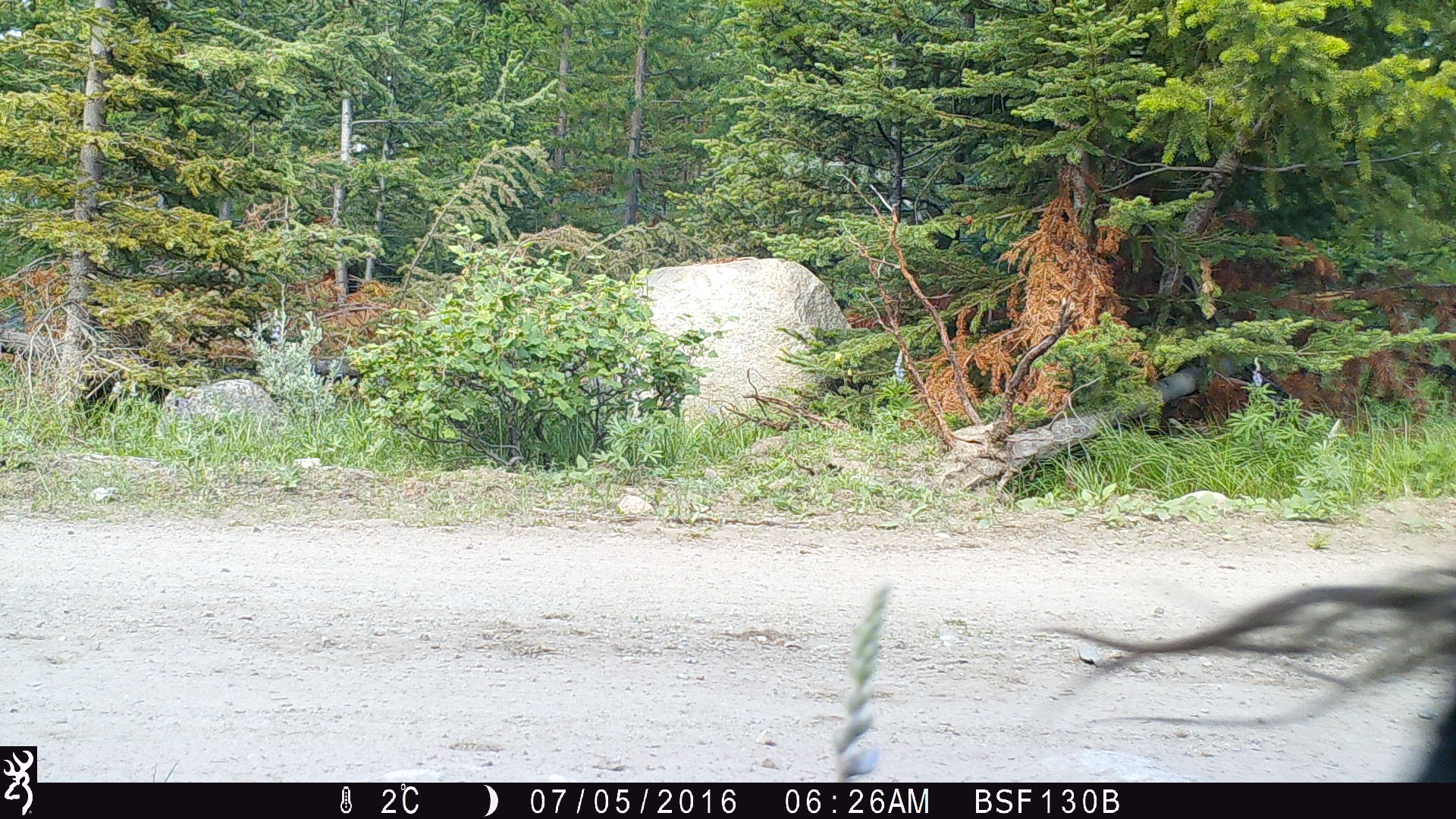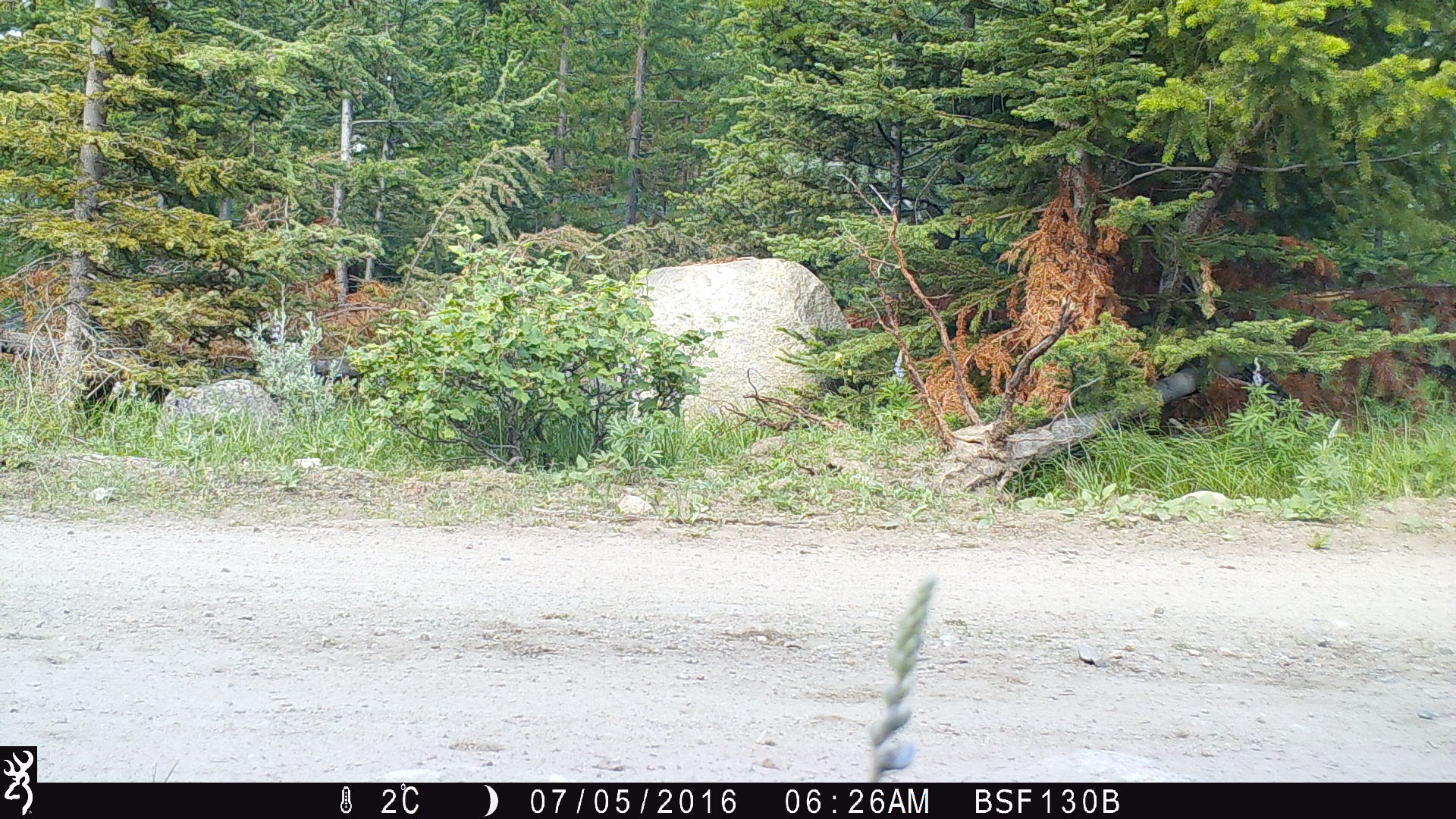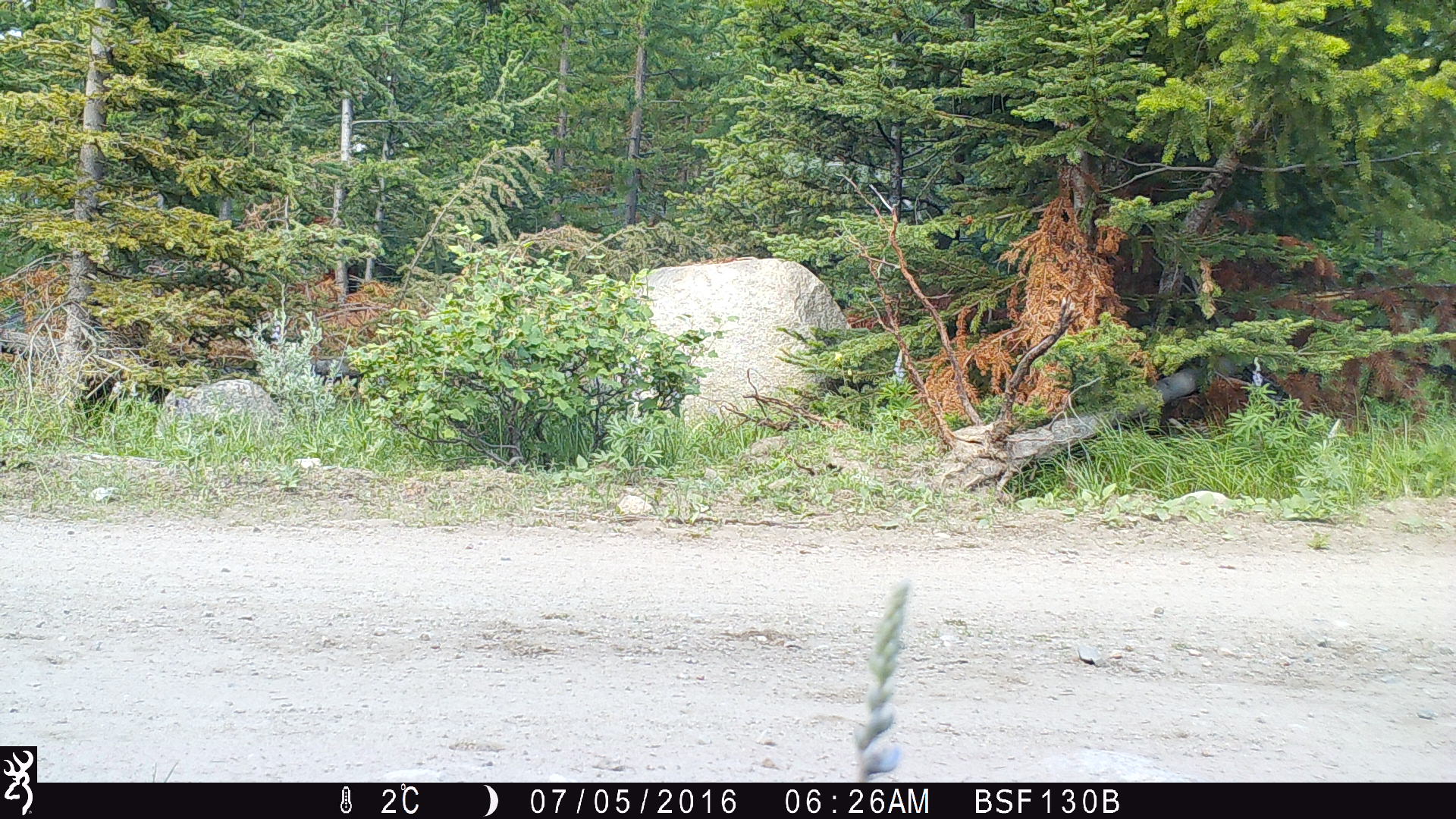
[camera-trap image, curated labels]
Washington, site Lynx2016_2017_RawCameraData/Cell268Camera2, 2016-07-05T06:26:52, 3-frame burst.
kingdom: Animalia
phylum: Chordata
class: Mammalia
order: Artiodactyla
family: Bovidae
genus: Bos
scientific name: Bos taurus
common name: domestic cattle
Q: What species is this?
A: Domestic cattle (Bos taurus).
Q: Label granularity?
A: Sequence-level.